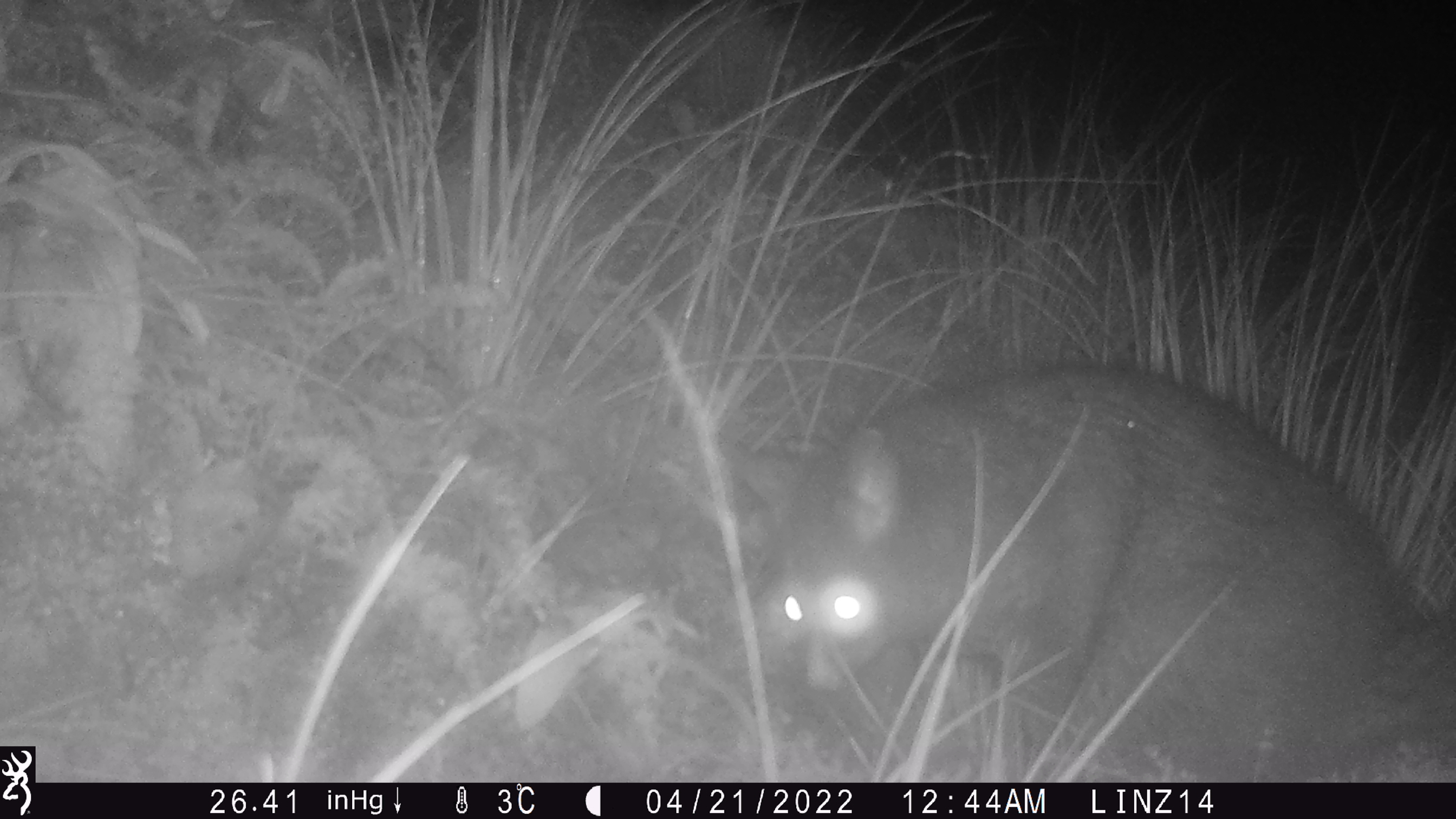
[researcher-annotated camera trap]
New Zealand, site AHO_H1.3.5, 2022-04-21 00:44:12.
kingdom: Animalia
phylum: Chordata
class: Mammalia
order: Diprotodontia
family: Phalangeridae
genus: Trichosurus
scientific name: Trichosurus vulpecula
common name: common brushtail possum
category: possum